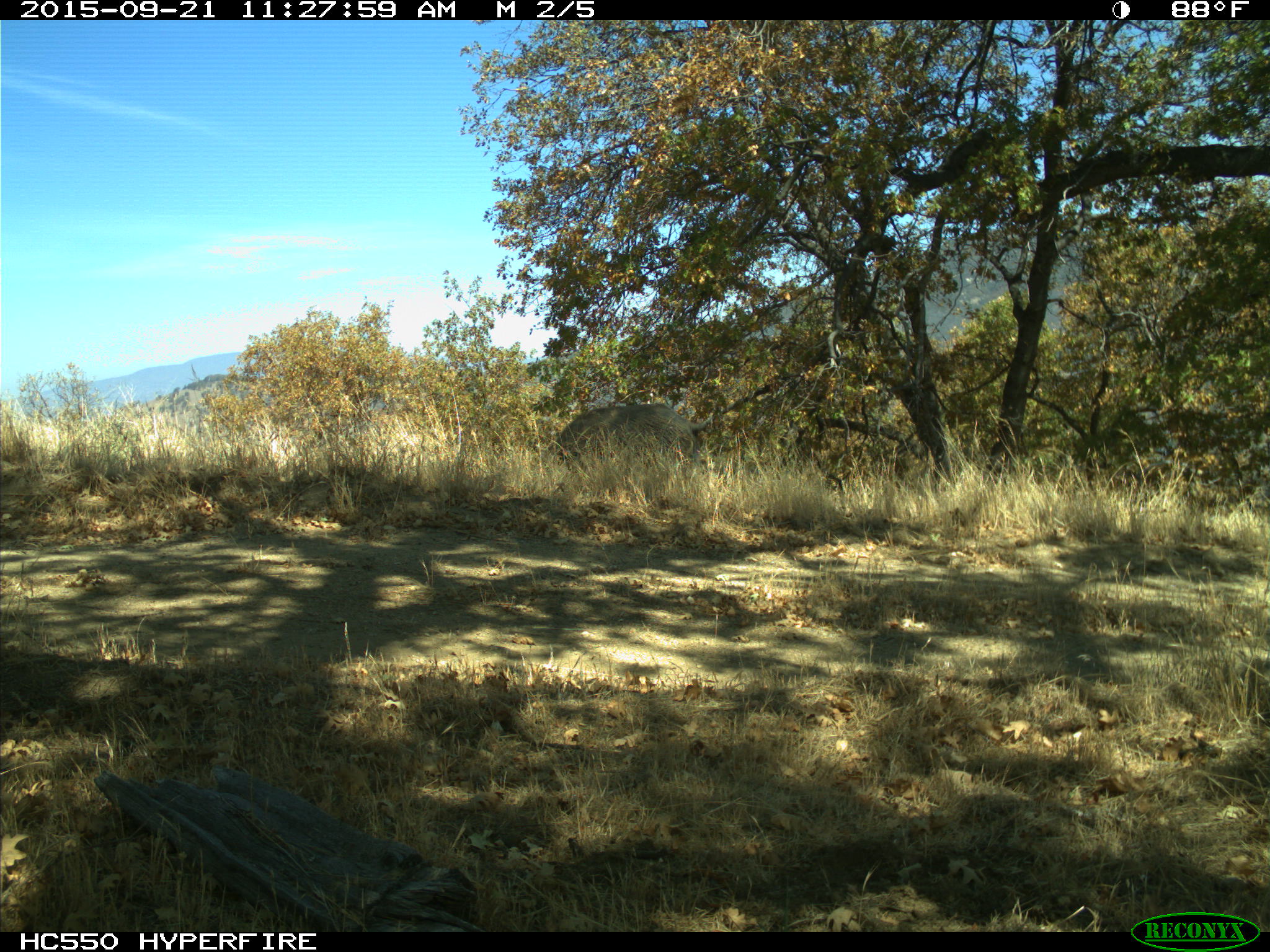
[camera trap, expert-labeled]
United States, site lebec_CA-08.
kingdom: Animalia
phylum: Chordata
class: Mammalia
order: Artiodactyla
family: Suidae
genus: Sus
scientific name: Sus scrofa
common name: wild boar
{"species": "Sus scrofa (wild boar)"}